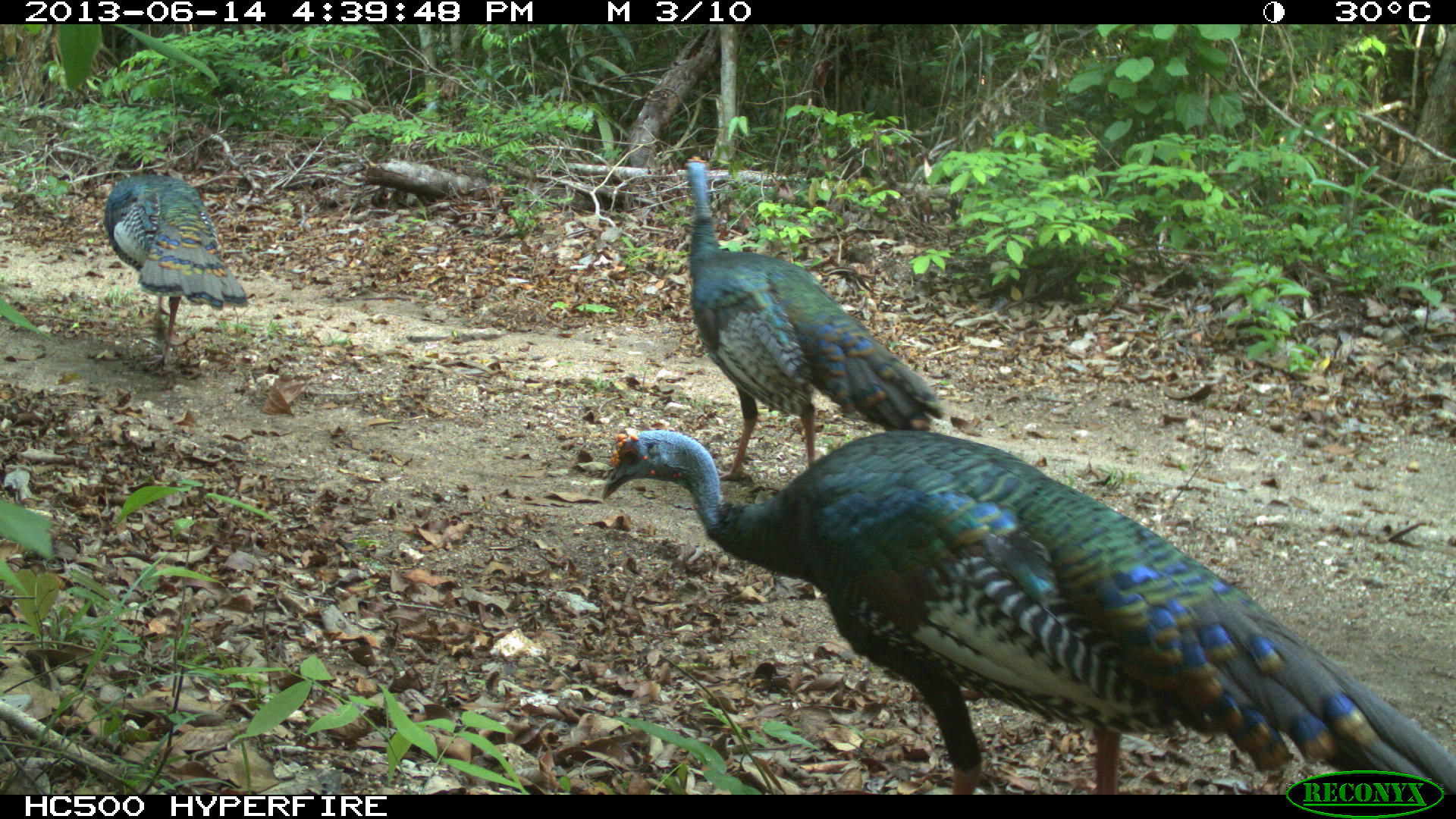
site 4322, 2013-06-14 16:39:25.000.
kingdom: Animalia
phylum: Chordata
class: Aves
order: Galliformes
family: Phasianidae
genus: Meleagris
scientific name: Meleagris ocellata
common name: ocellated turkey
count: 3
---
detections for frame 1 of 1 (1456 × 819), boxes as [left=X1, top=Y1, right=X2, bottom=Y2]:
meleagris ocellata: [left=599, top=423, right=1456, bottom=795]; [left=682, top=154, right=945, bottom=481]; [left=101, top=172, right=249, bottom=374]